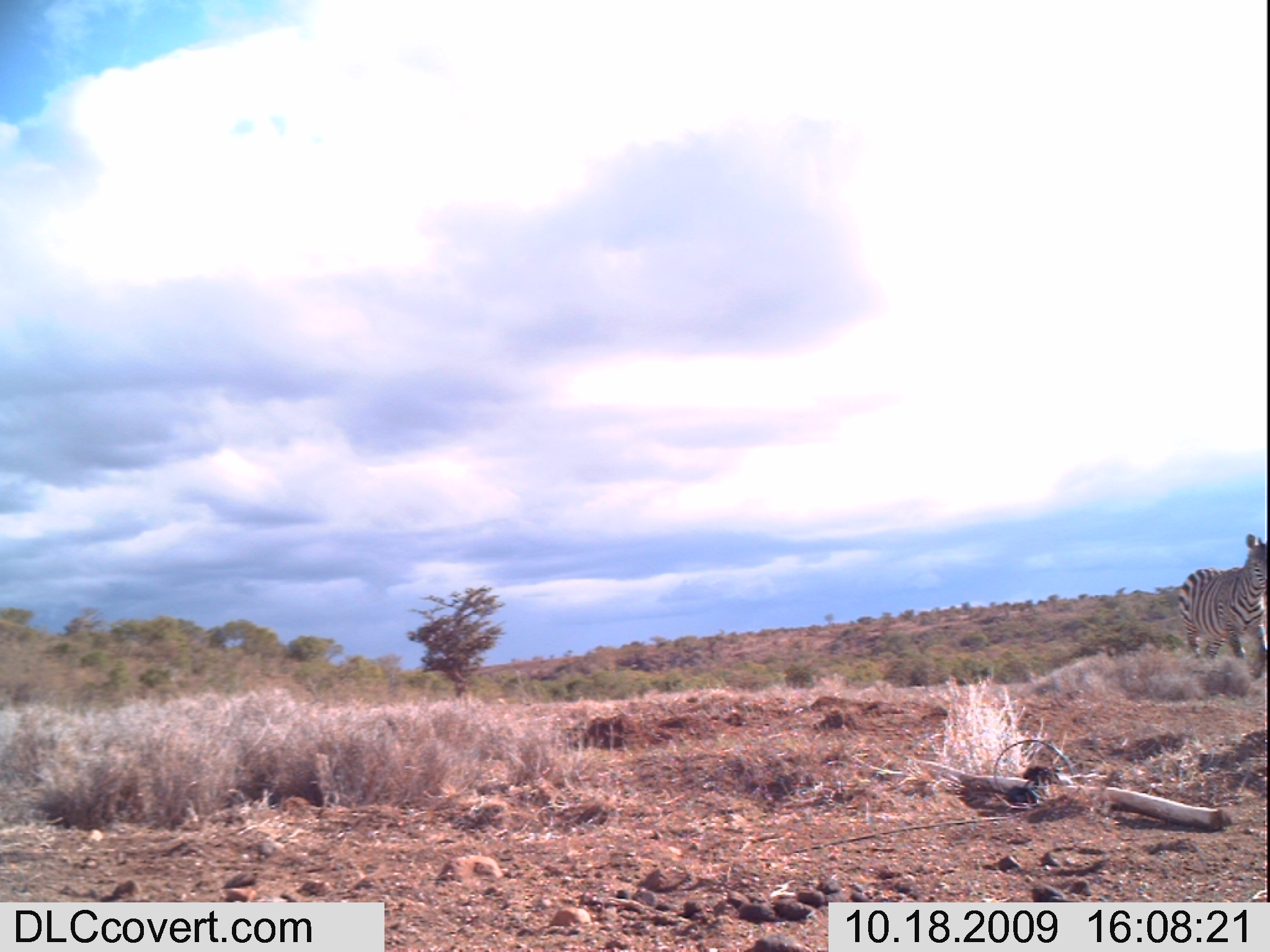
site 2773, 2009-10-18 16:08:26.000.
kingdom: Animalia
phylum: Chordata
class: Mammalia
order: Perissodactyla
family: Equidae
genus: Equus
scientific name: Equus quagga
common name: plains zebra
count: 1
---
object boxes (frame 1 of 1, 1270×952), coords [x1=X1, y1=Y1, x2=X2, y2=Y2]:
equus quagga: [x1=1178, y1=534, x2=1270, y2=678]